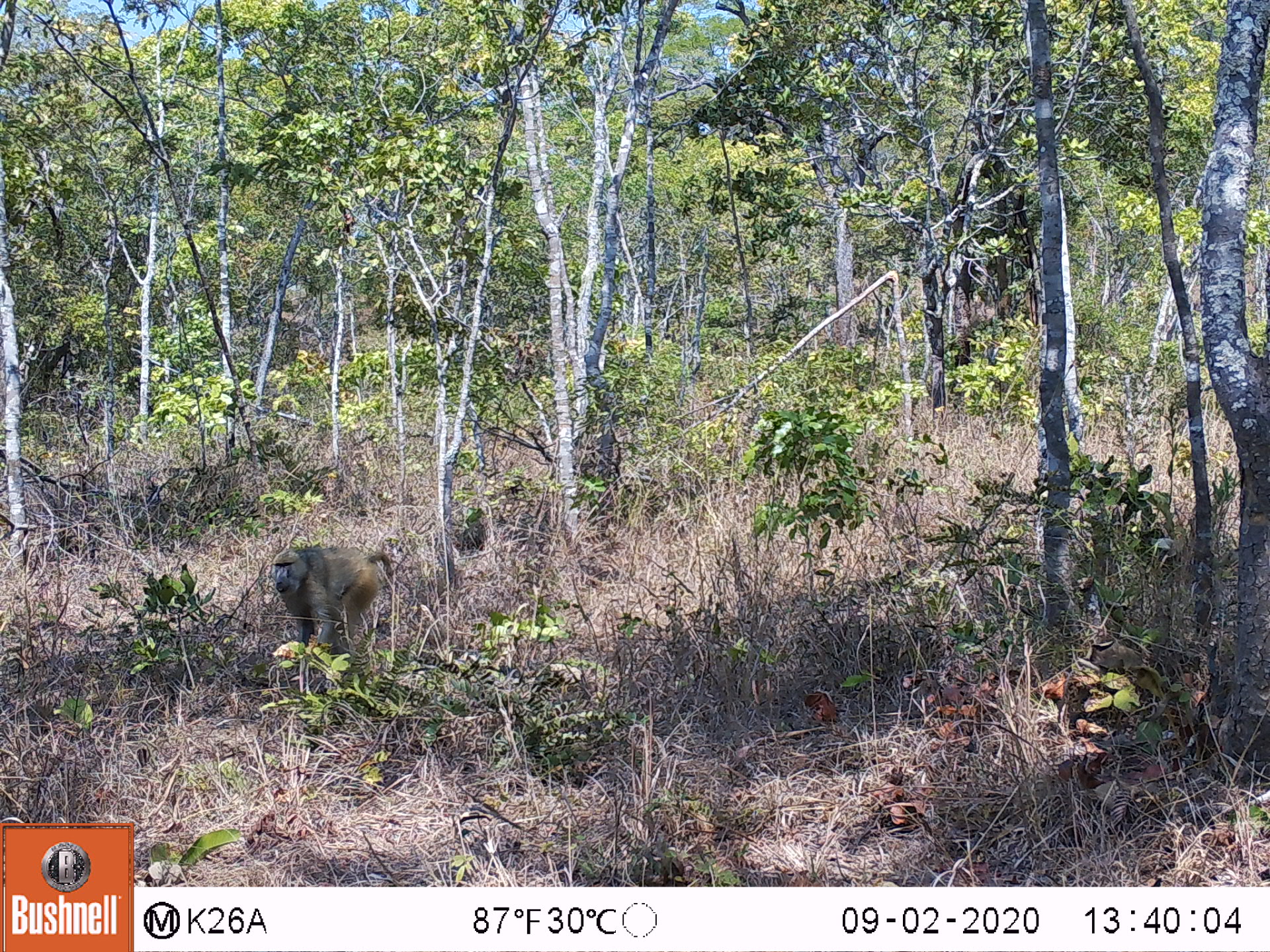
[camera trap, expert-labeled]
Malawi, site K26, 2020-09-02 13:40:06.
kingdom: Animalia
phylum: Chordata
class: Mammalia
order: Primates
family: Cercopithecidae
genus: Papio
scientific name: Papio cynocephalus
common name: yellow baboon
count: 1